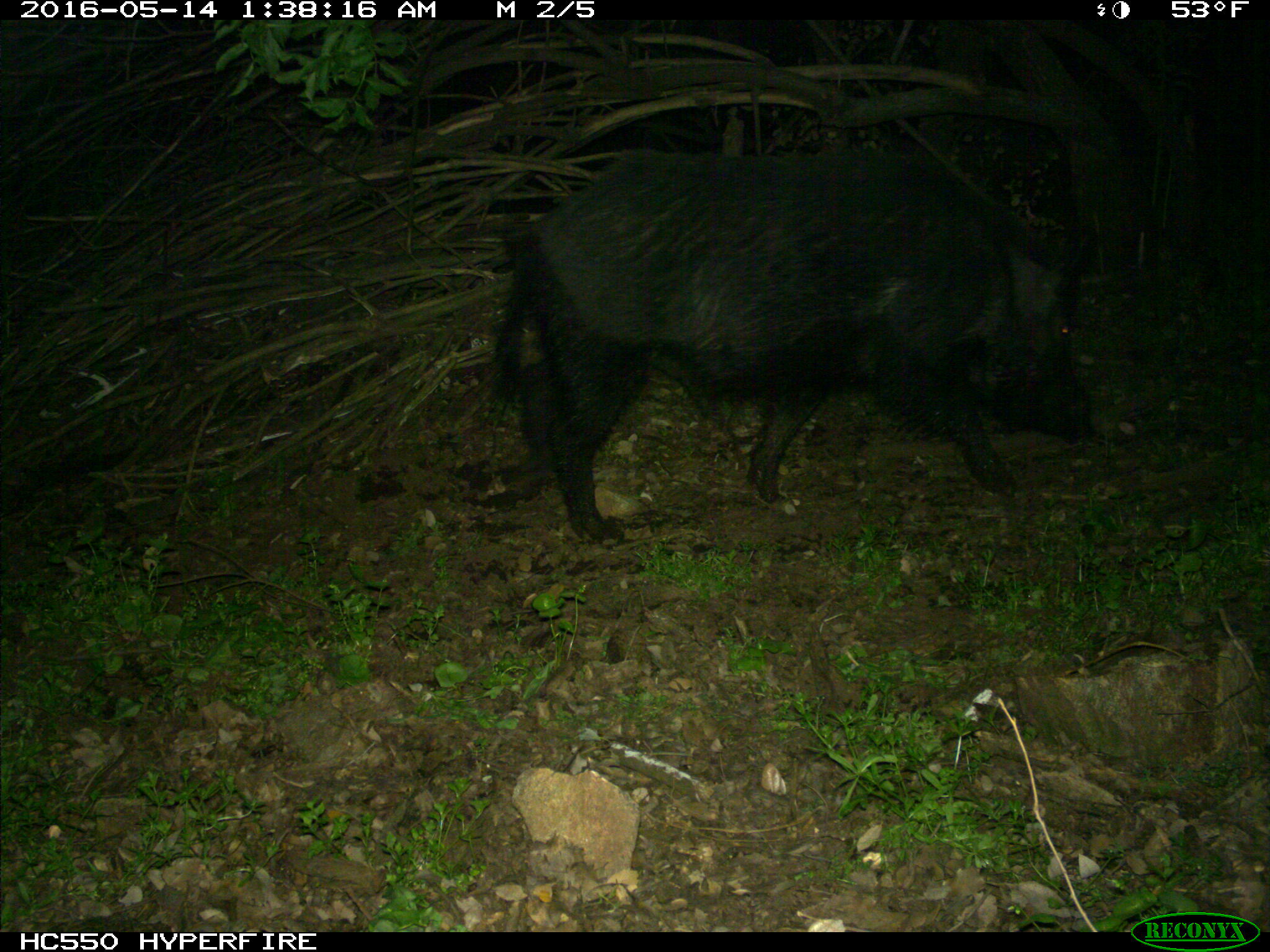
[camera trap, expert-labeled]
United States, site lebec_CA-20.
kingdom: Animalia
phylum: Chordata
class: Mammalia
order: Artiodactyla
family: Suidae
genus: Sus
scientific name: Sus scrofa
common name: wild boar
Sus scrofa (wild boar).